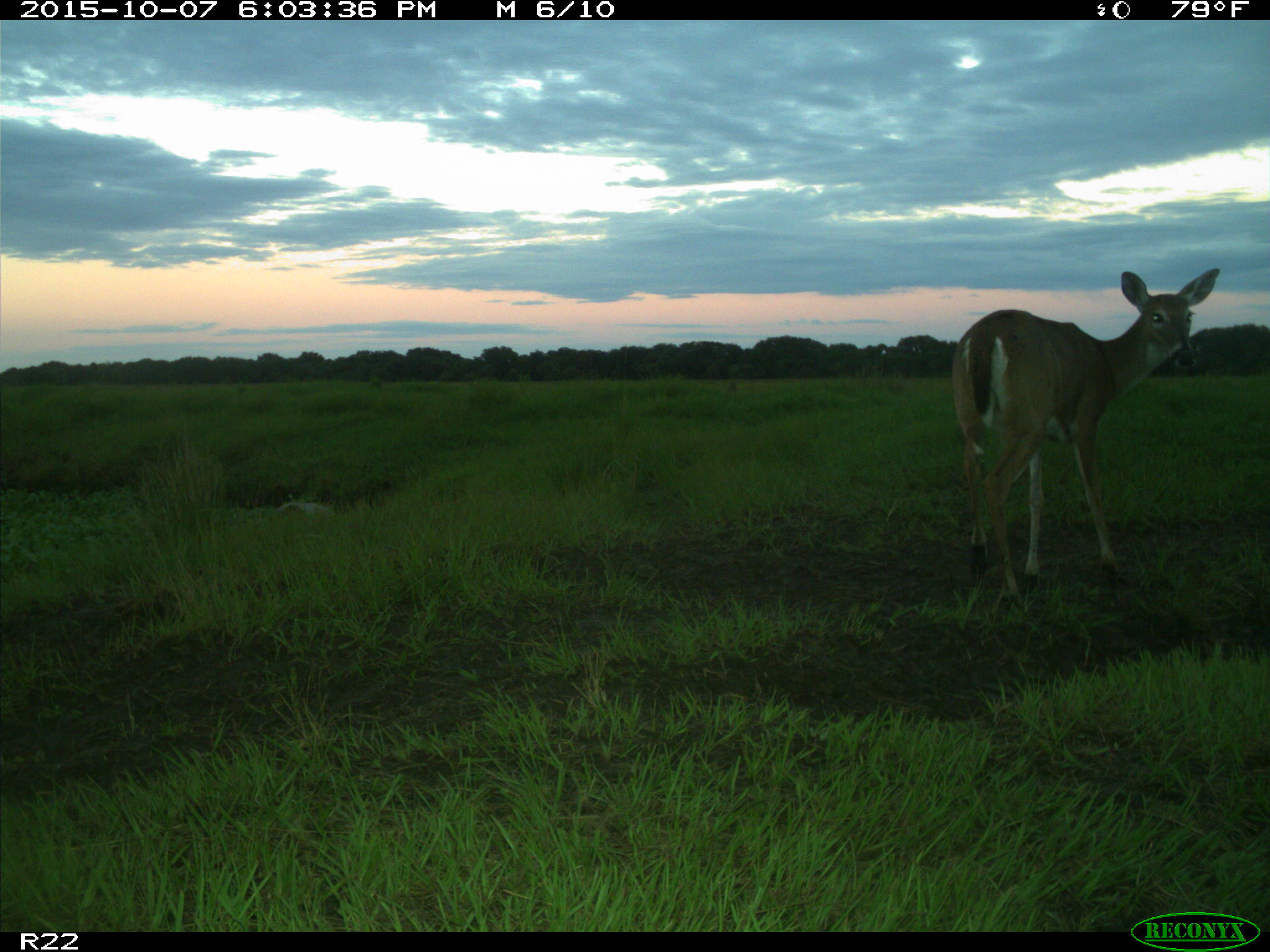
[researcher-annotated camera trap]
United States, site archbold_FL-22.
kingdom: Animalia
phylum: Chordata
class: Mammalia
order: Artiodactyla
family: Cervidae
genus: Odocoileus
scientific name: Odocoileus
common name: deer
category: unidentified deer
Unidentified deer (deer) (Odocoileus).